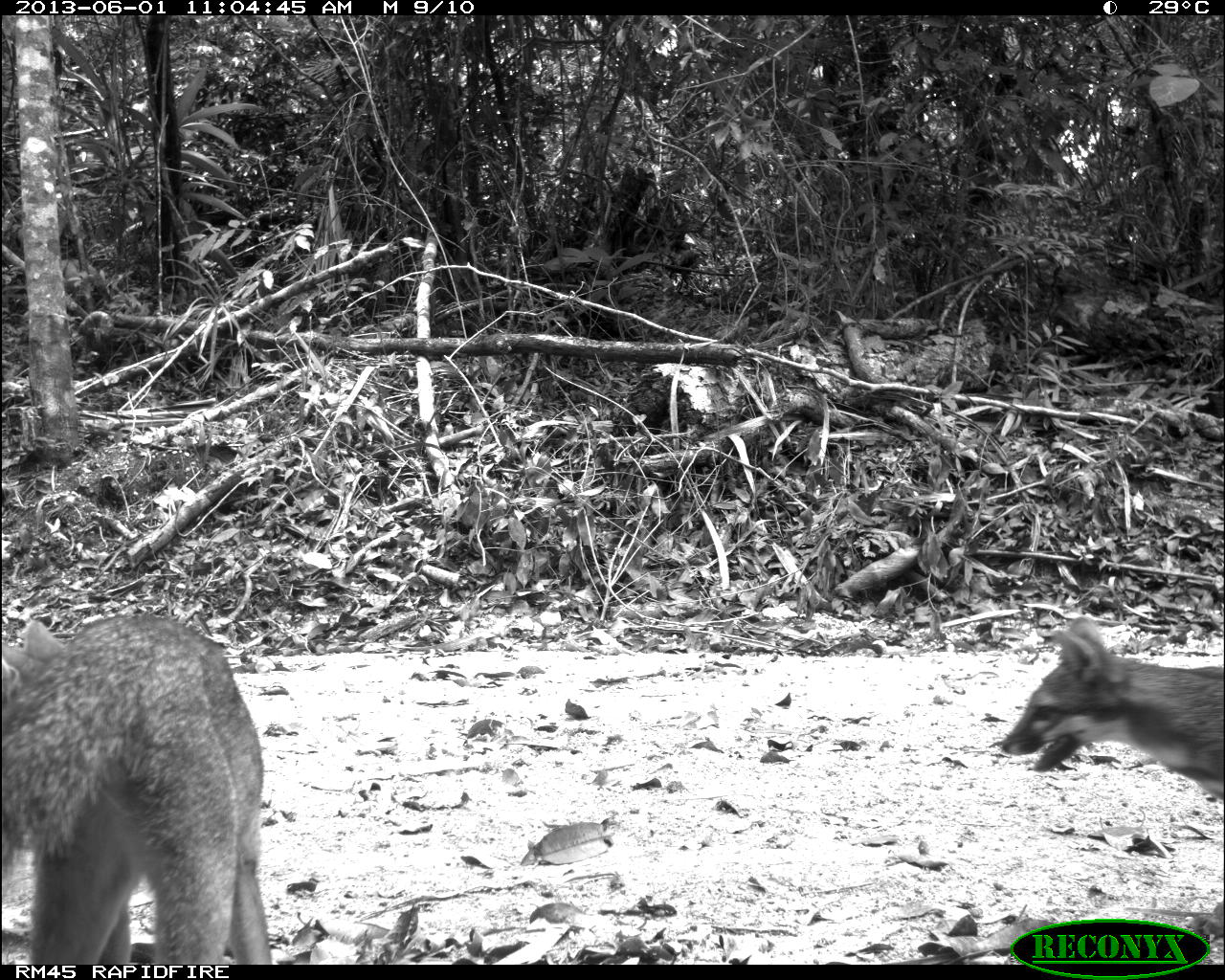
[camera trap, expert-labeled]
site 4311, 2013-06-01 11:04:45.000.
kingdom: Animalia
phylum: Chordata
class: Mammalia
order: Carnivora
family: Canidae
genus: Urocyon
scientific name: Urocyon cinereoargenteus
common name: gray fox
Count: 2.